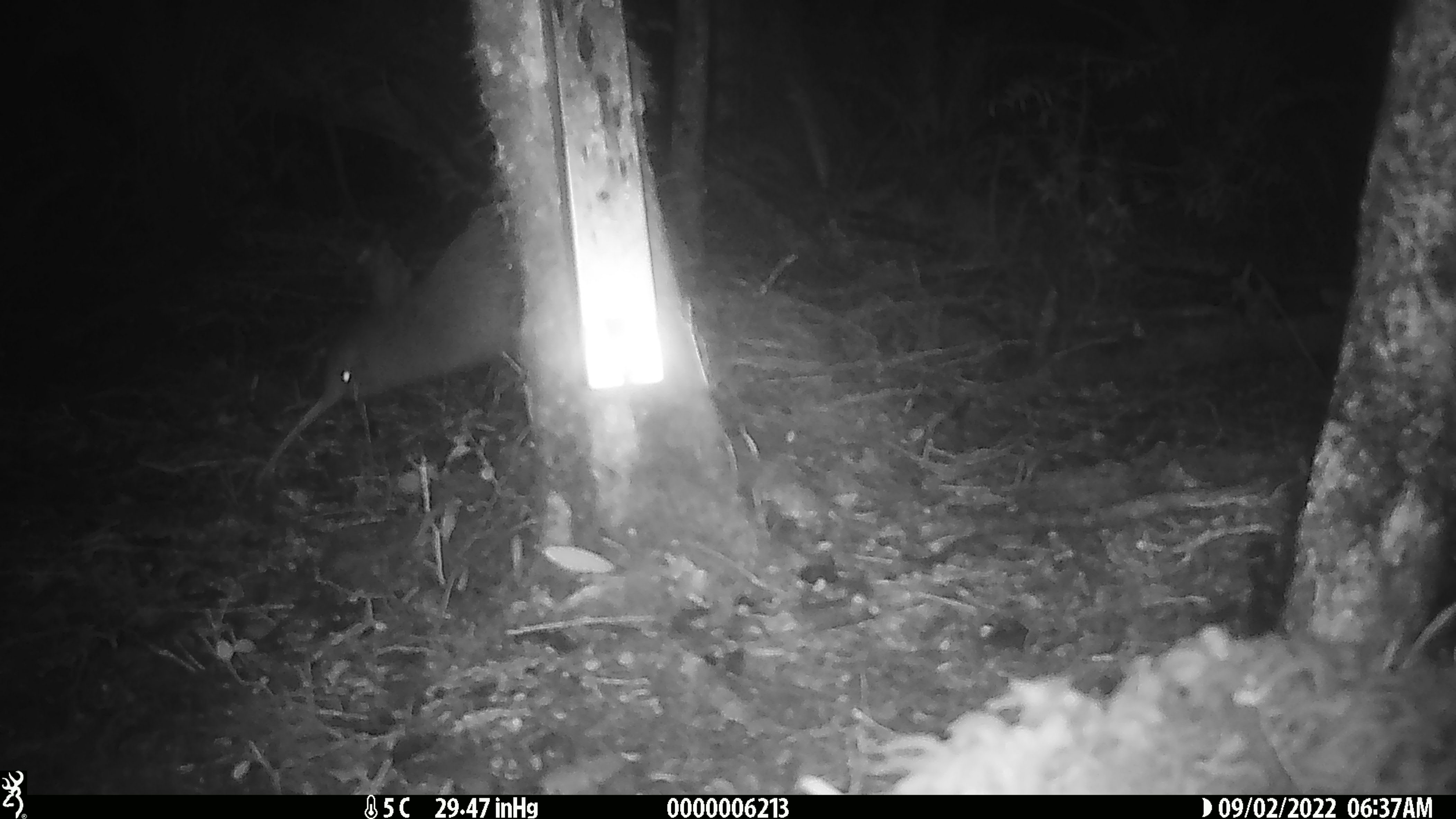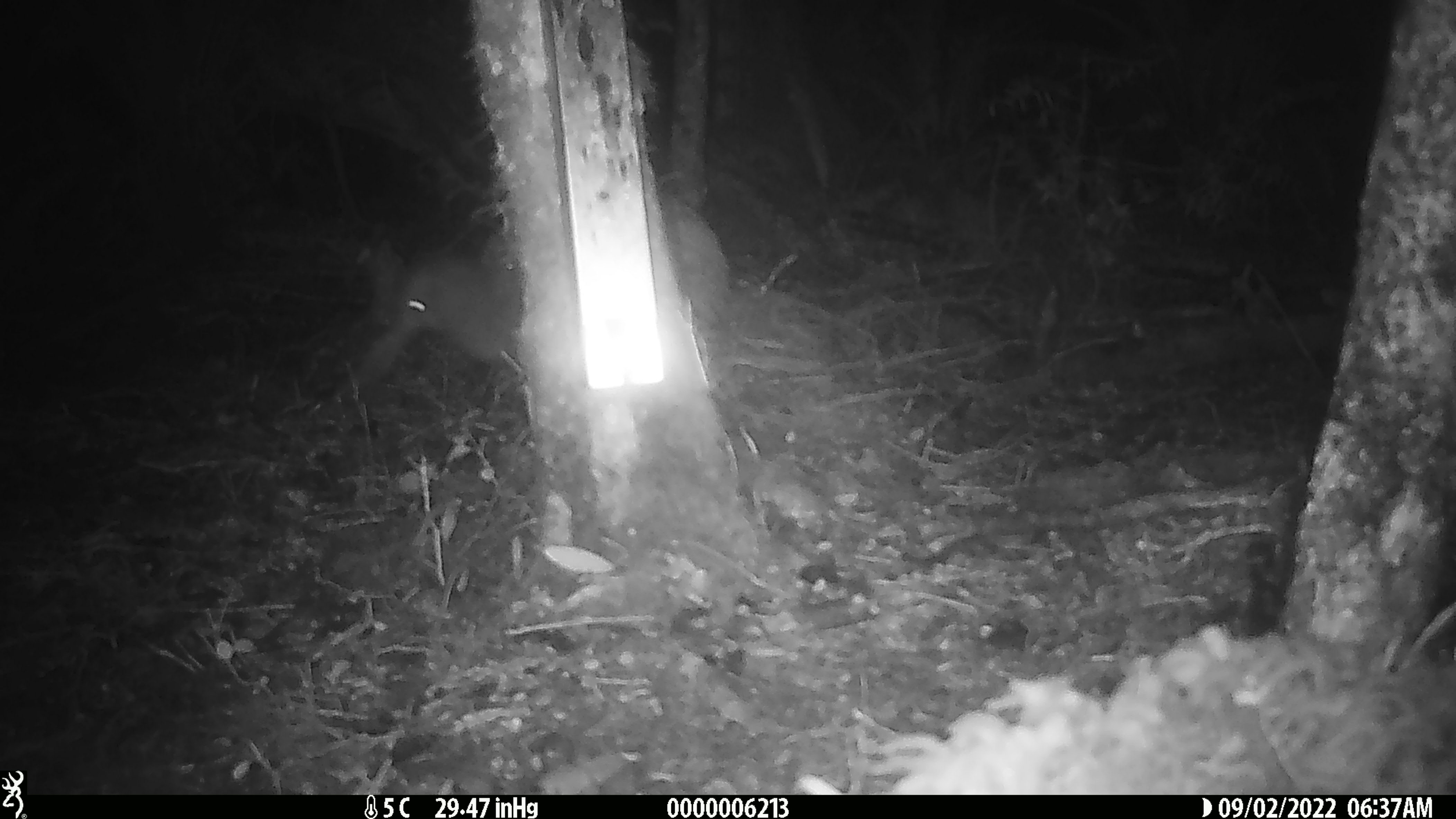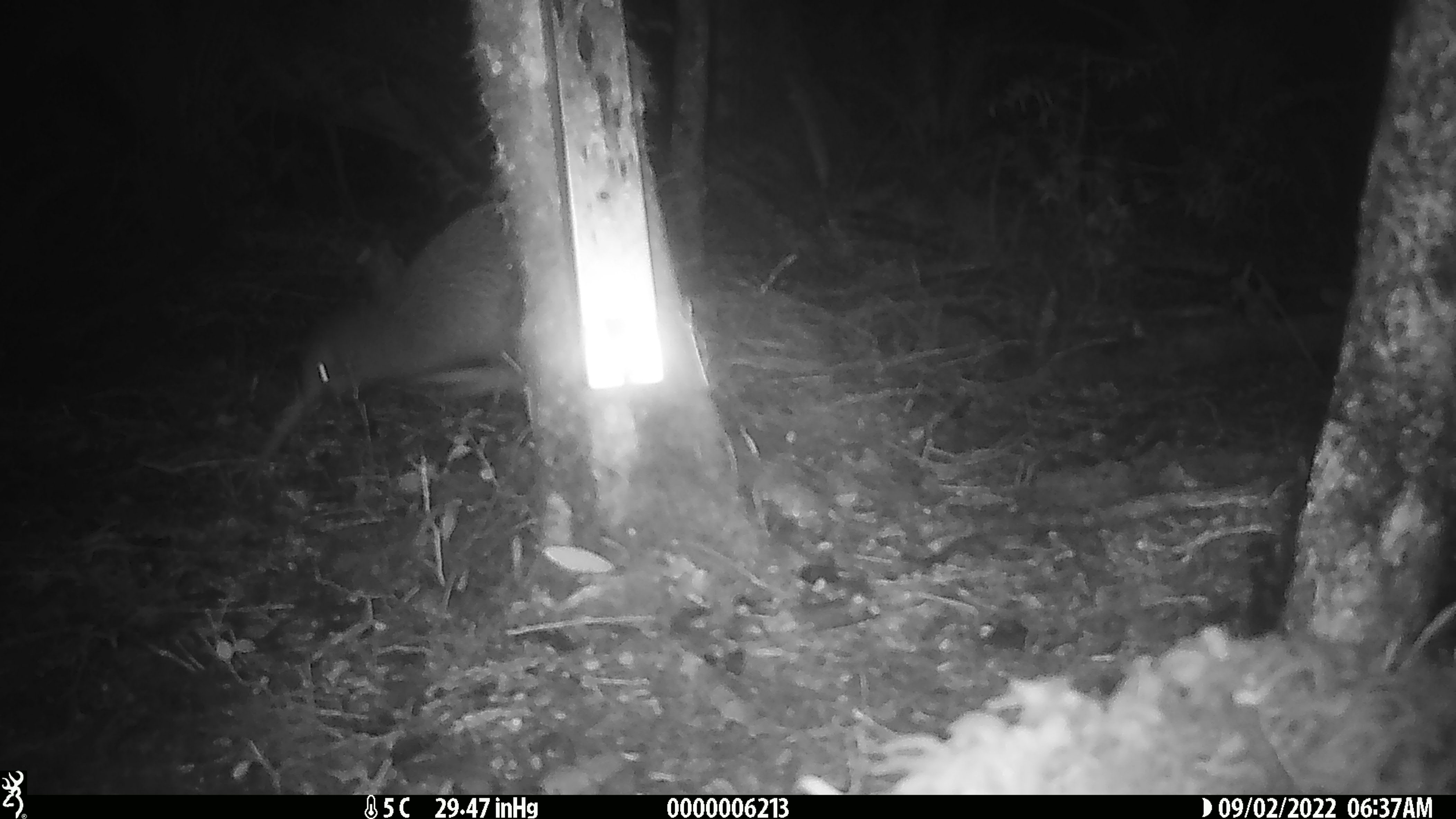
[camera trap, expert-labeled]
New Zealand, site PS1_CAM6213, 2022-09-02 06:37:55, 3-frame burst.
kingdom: Animalia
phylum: Chordata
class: Aves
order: Apterygiformes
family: Apterygidae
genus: Apteryx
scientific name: Apteryx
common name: kiwi